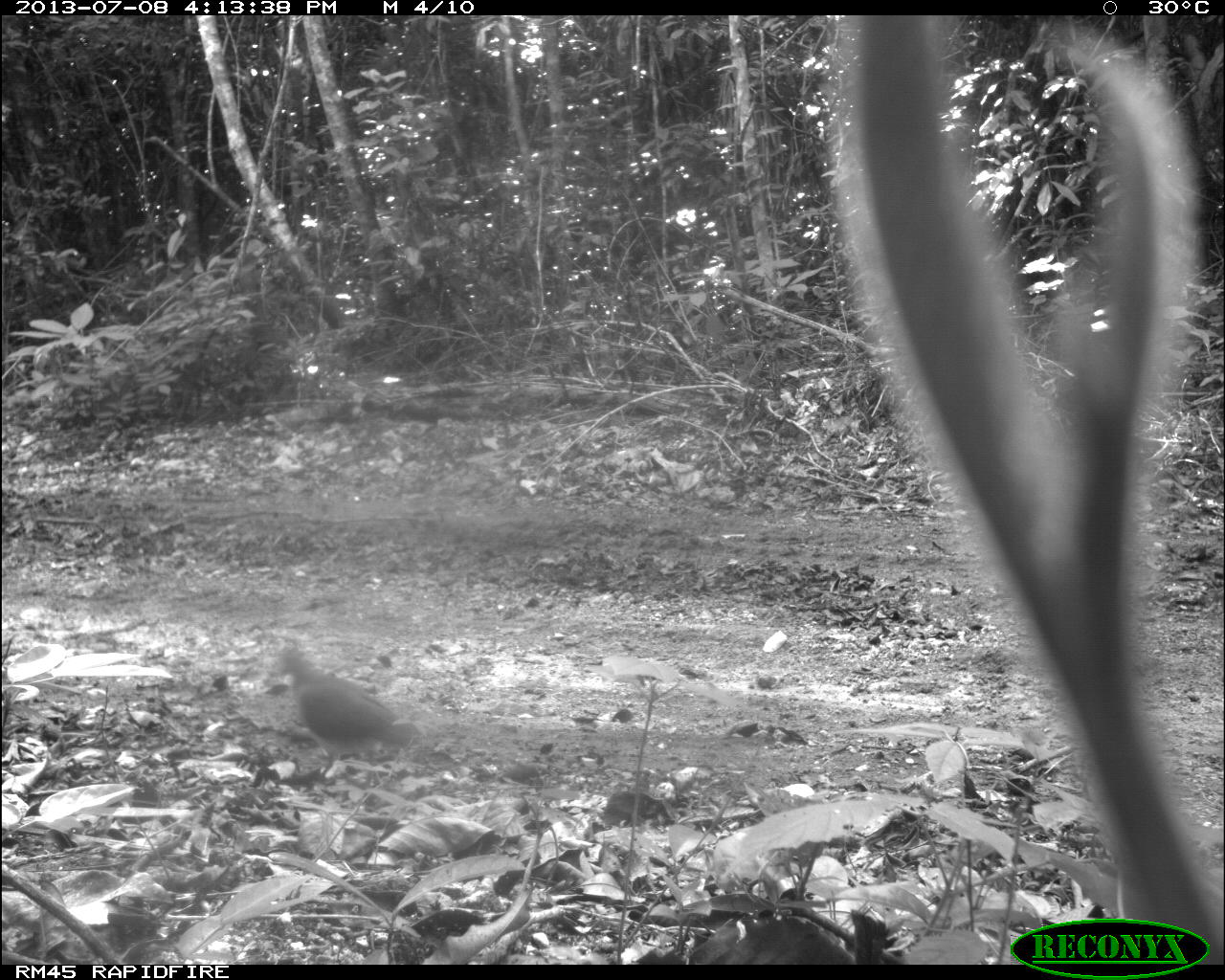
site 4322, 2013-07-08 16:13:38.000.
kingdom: Animalia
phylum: Chordata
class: Aves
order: Columbiformes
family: Columbidae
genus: Leptotila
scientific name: Leptotila plumbeiceps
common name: gray-headed dove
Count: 1.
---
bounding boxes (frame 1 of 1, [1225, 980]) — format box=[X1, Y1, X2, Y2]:
leptotila plumbeiceps: box=[279, 648, 420, 779]